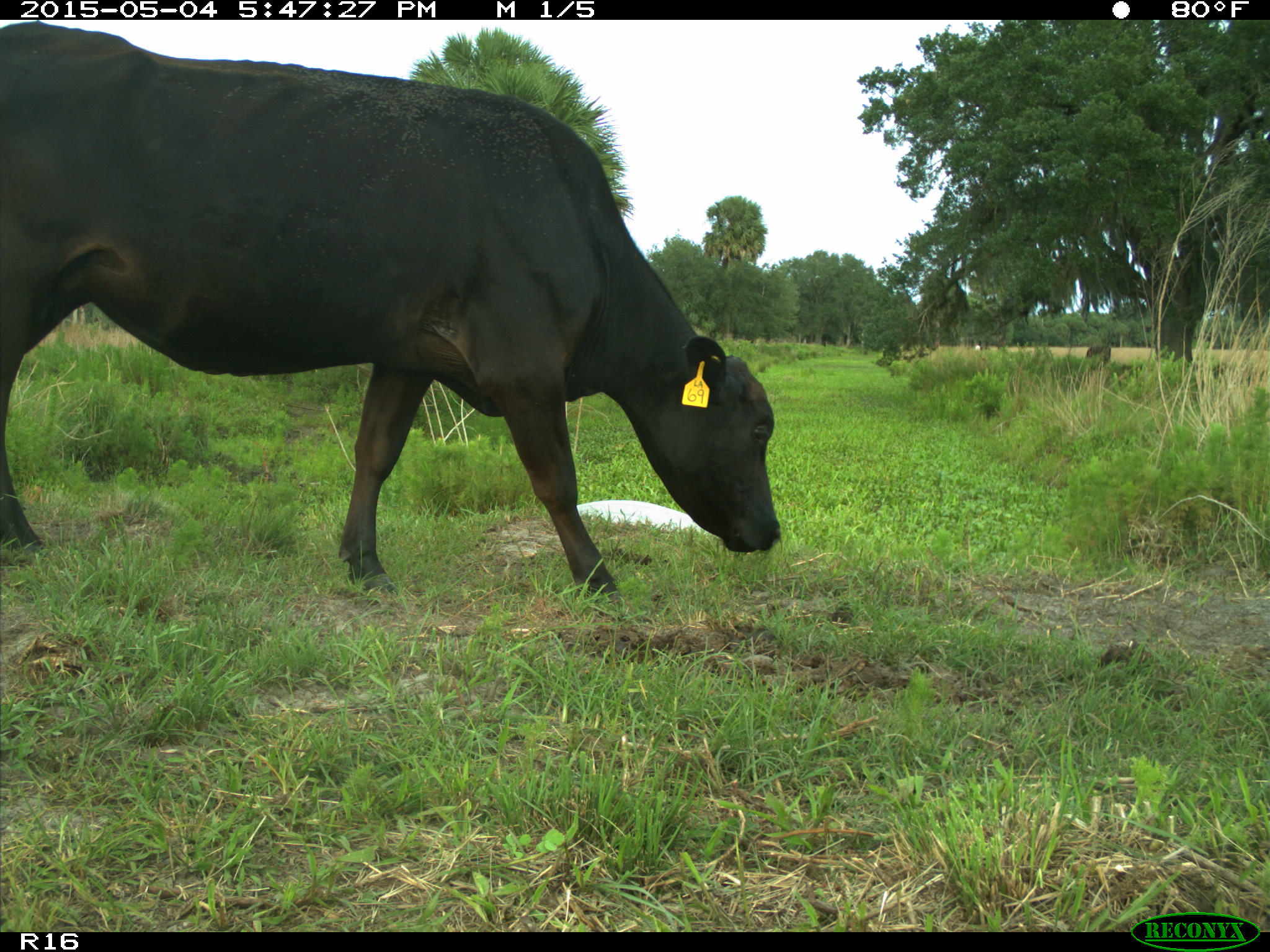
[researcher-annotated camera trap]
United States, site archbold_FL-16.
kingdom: Animalia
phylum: Chordata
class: Mammalia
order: Artiodactyla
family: Bovidae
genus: Bos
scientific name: Bos taurus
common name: domestic cow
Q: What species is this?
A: Bos taurus (domestic cow).